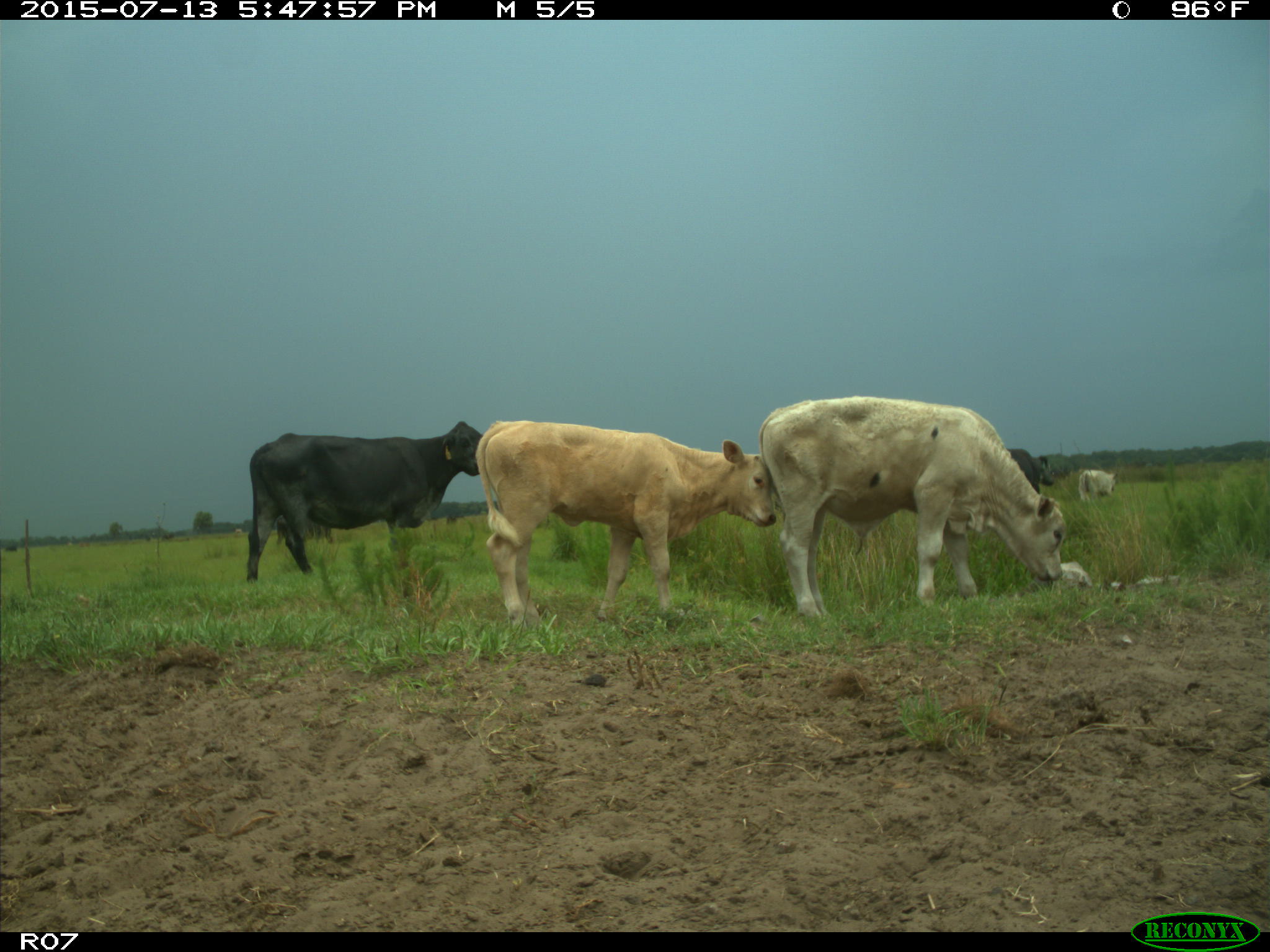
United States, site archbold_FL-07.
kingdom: Animalia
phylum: Chordata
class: Mammalia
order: Artiodactyla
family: Bovidae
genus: Bos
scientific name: Bos taurus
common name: domestic cow